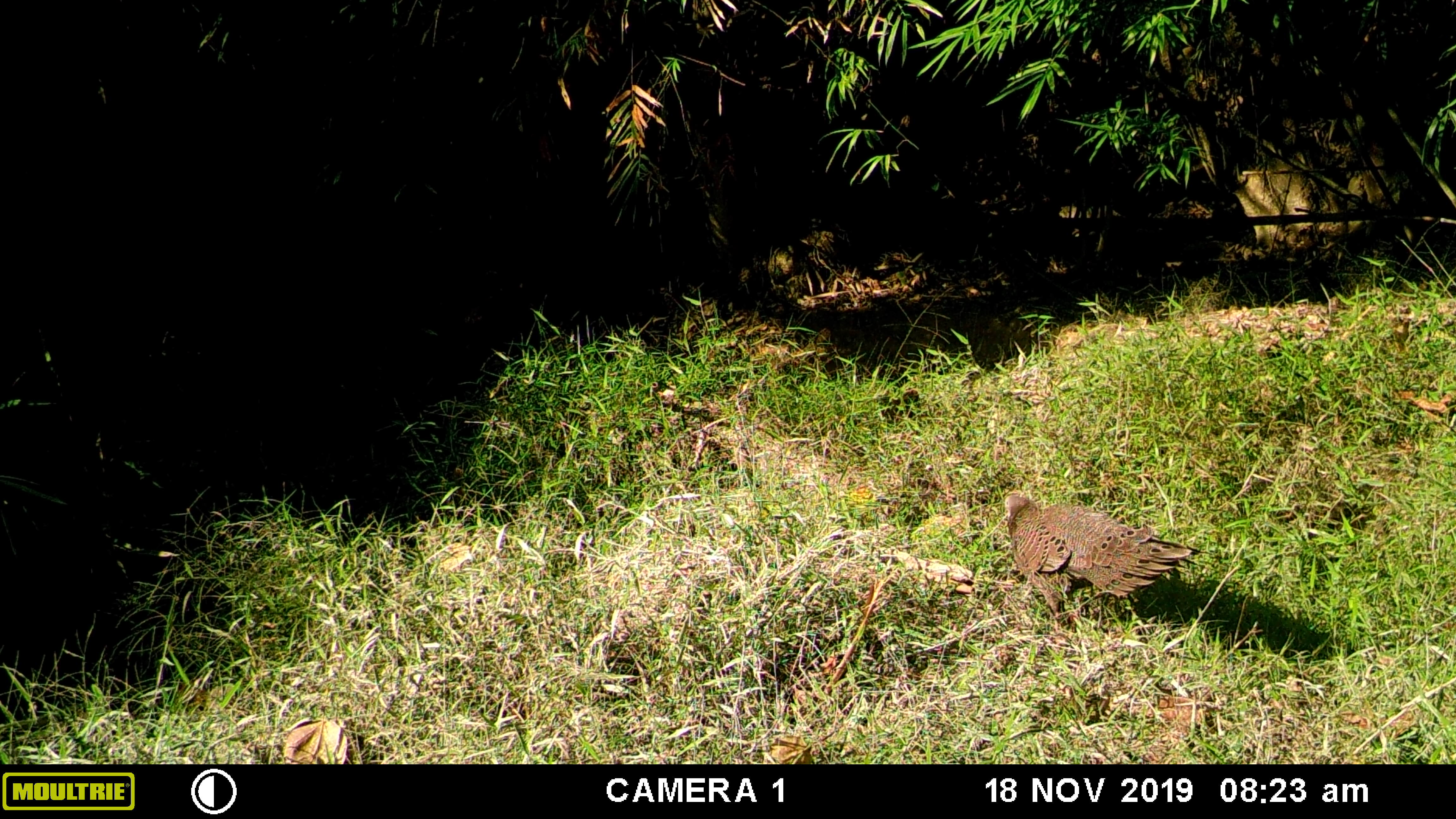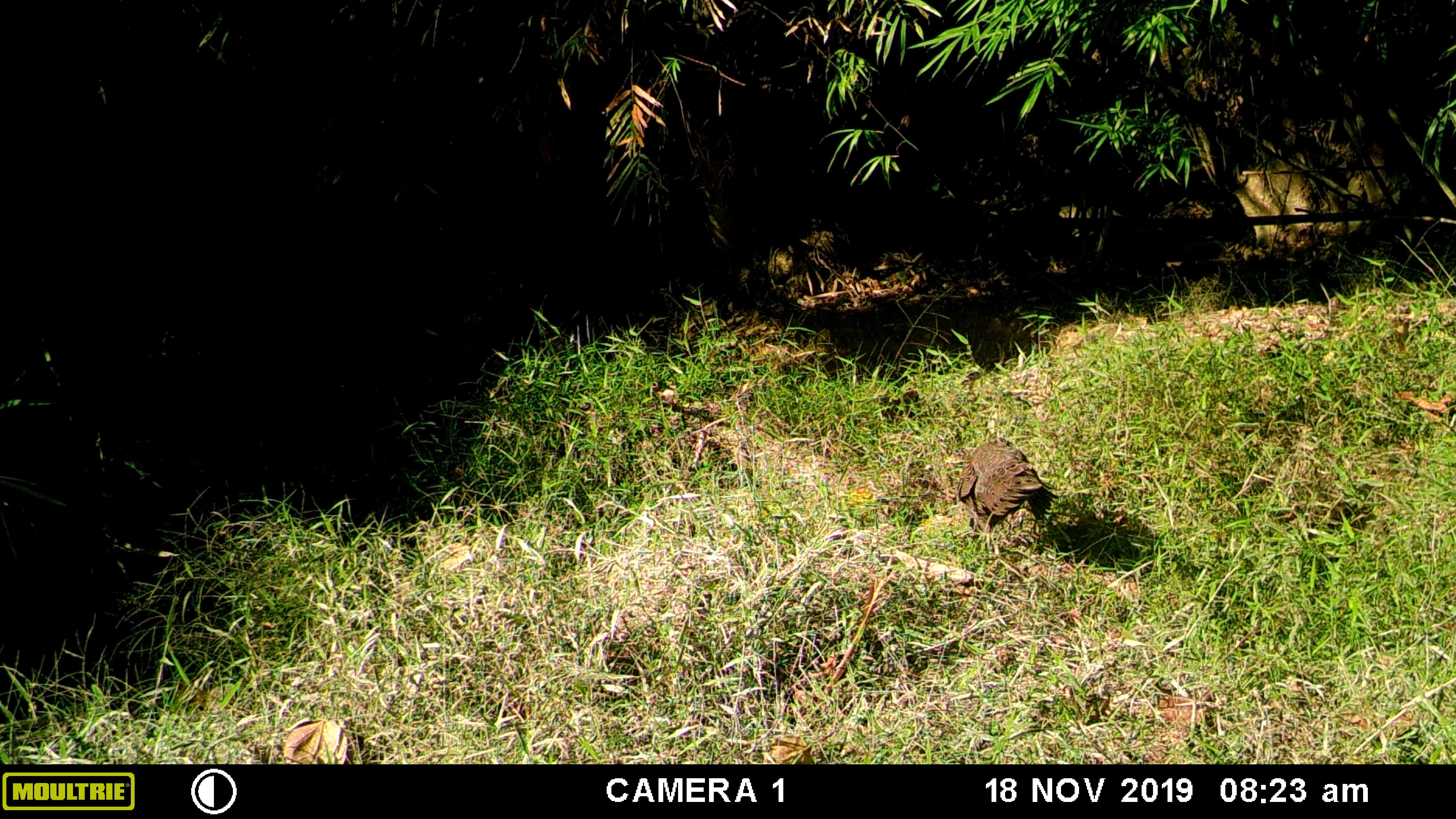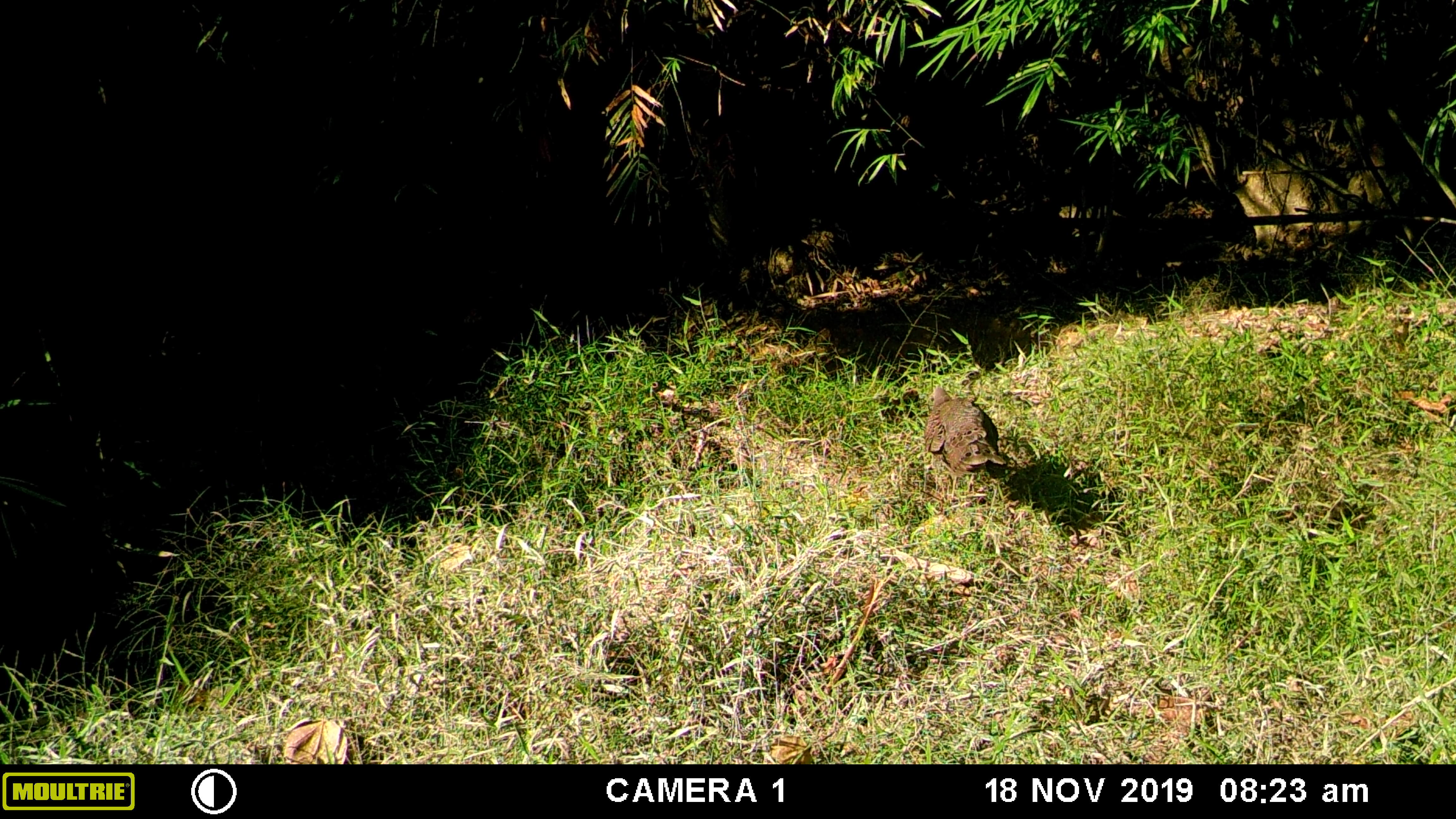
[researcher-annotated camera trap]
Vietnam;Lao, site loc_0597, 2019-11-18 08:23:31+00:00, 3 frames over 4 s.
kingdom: Animalia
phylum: Chordata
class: Aves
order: Galliformes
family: Phasianidae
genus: Polyplectron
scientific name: Polyplectron bicalcaratum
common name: gray peacock-pheasant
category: grey peacock pheasant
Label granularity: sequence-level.